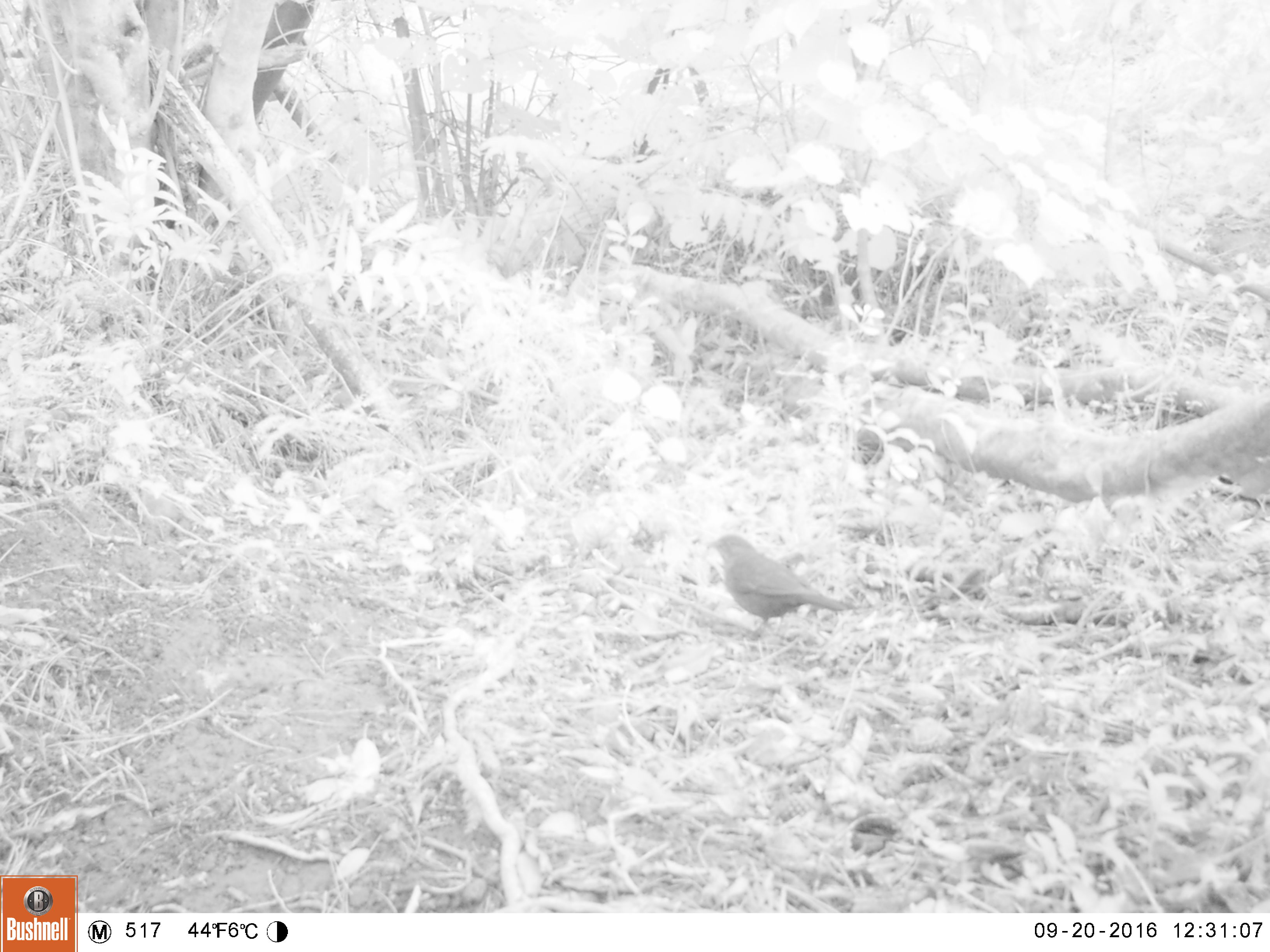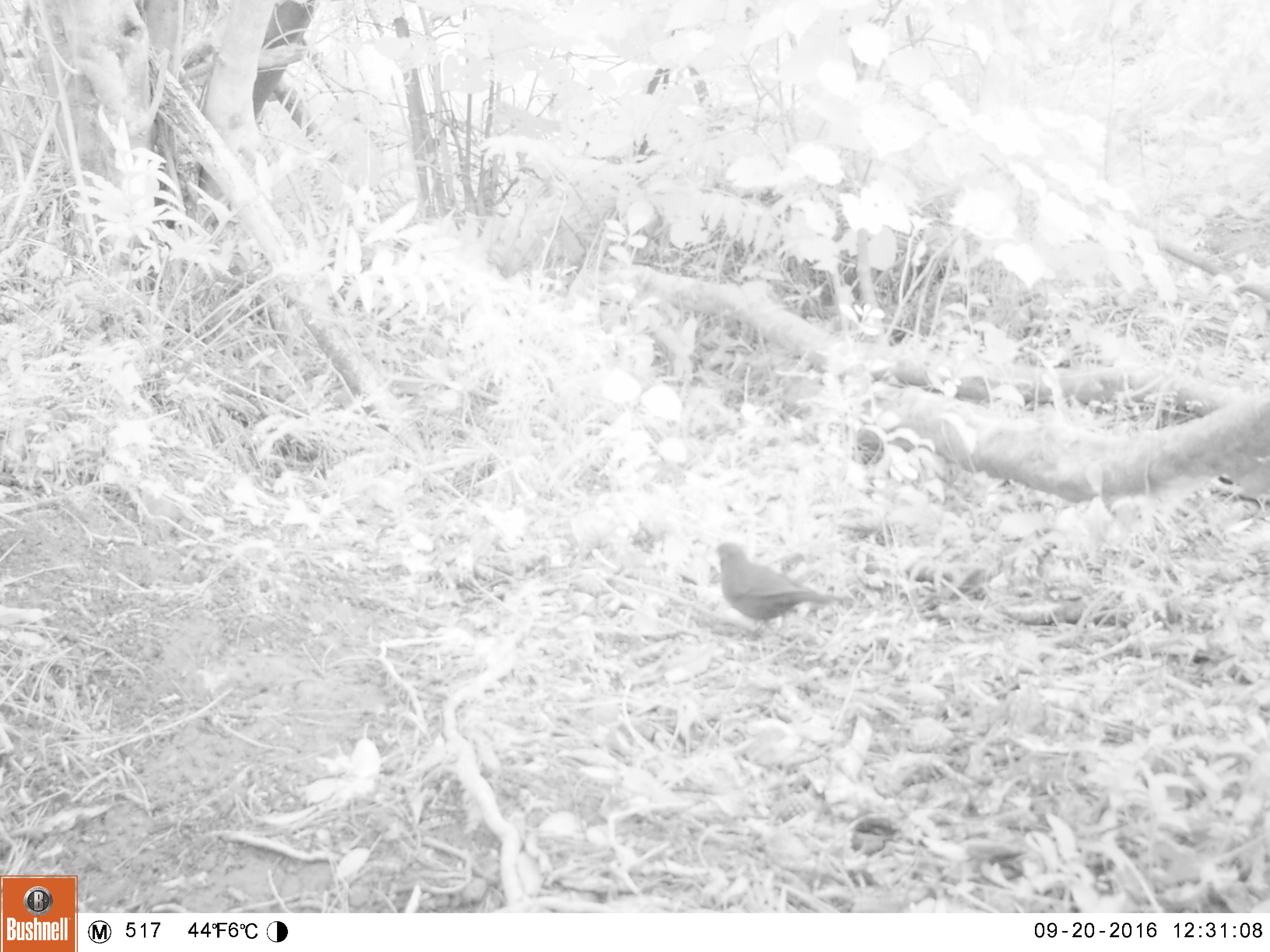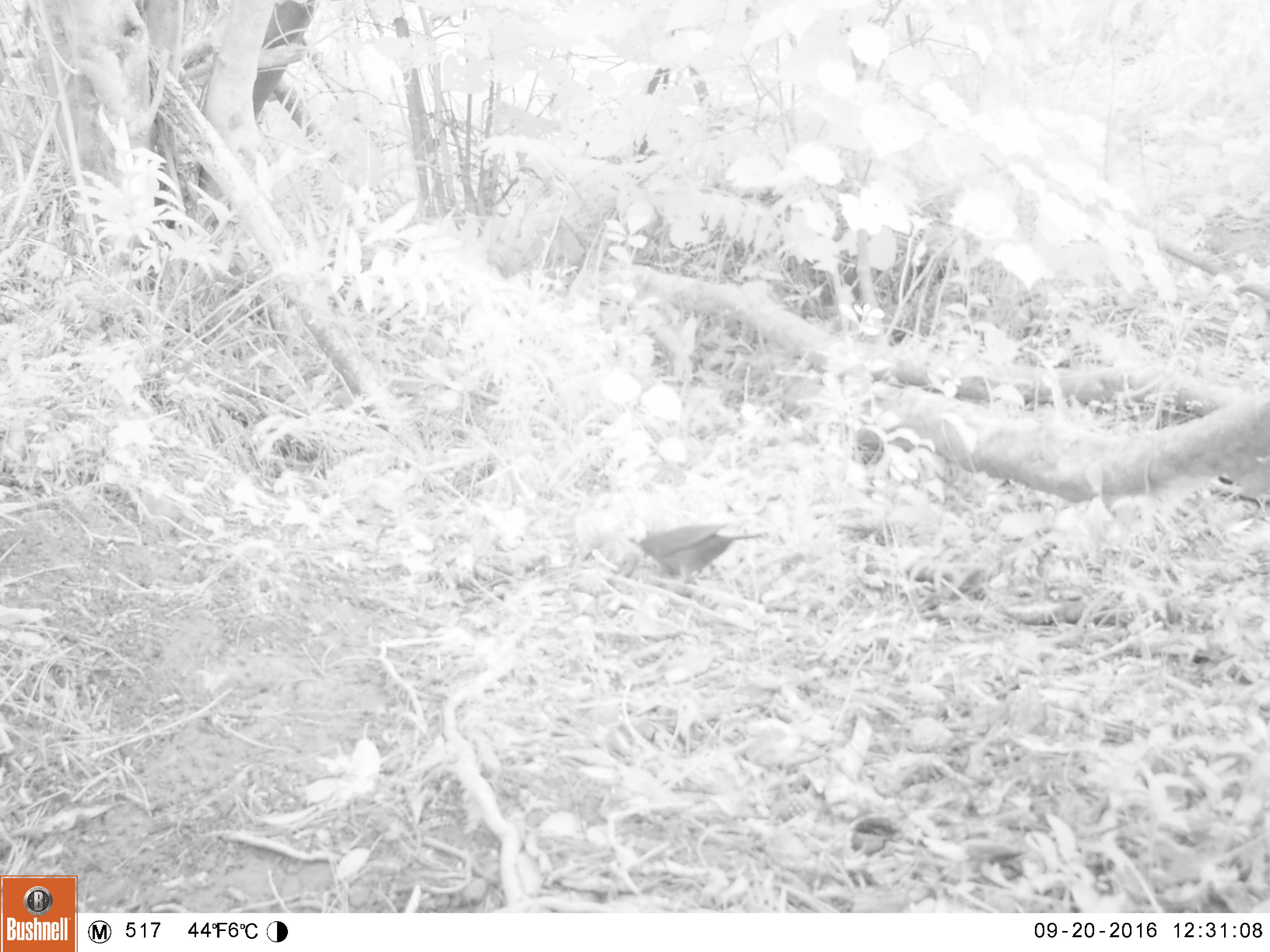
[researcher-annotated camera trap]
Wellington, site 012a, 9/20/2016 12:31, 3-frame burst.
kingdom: Animalia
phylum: Chordata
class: Aves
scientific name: Aves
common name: bird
Bird (Aves).